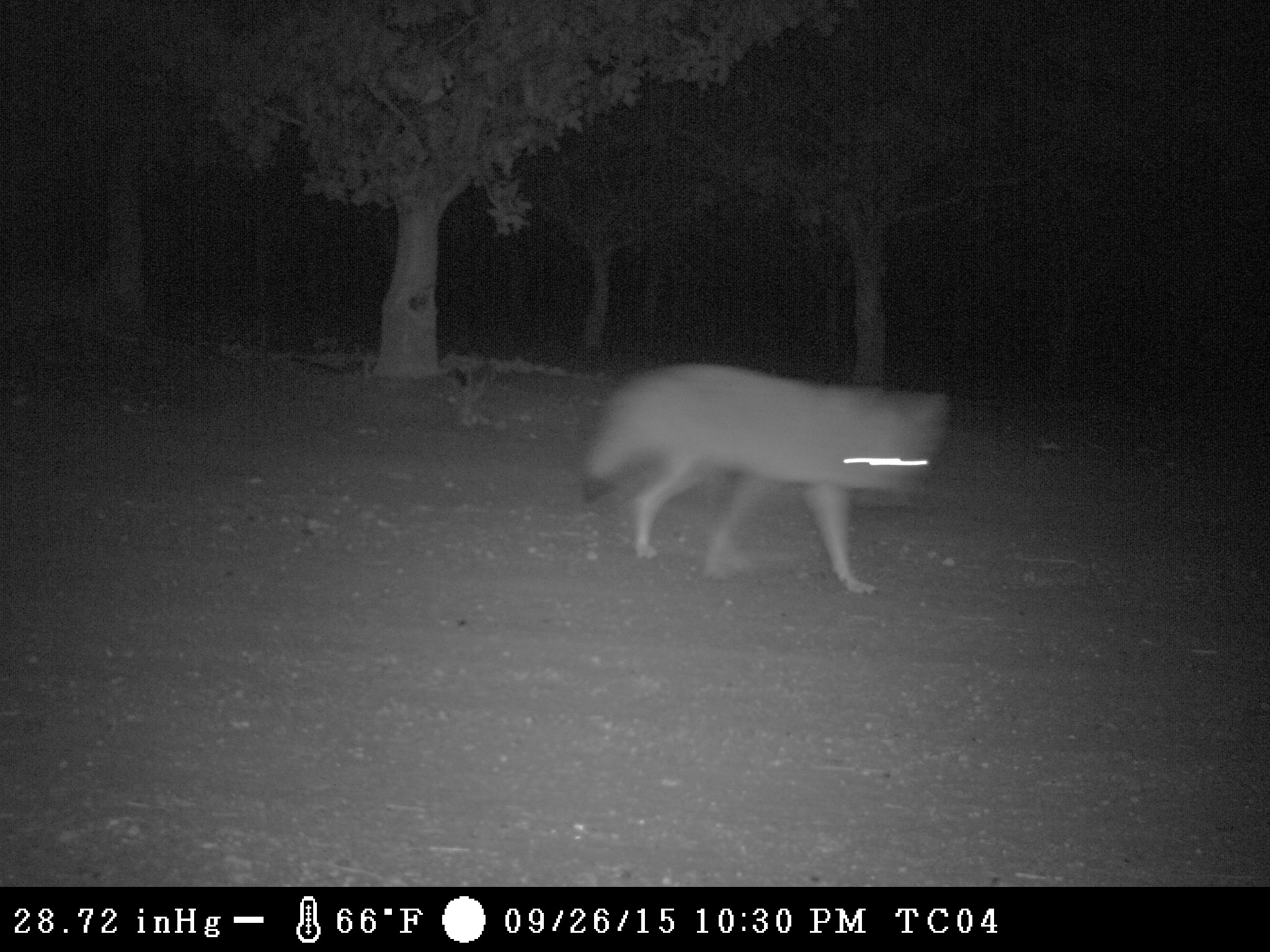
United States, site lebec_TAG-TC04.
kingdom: Animalia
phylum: Chordata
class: Mammalia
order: Carnivora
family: Canidae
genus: Canis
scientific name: Canis latrans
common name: coyote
Canis latrans (coyote).